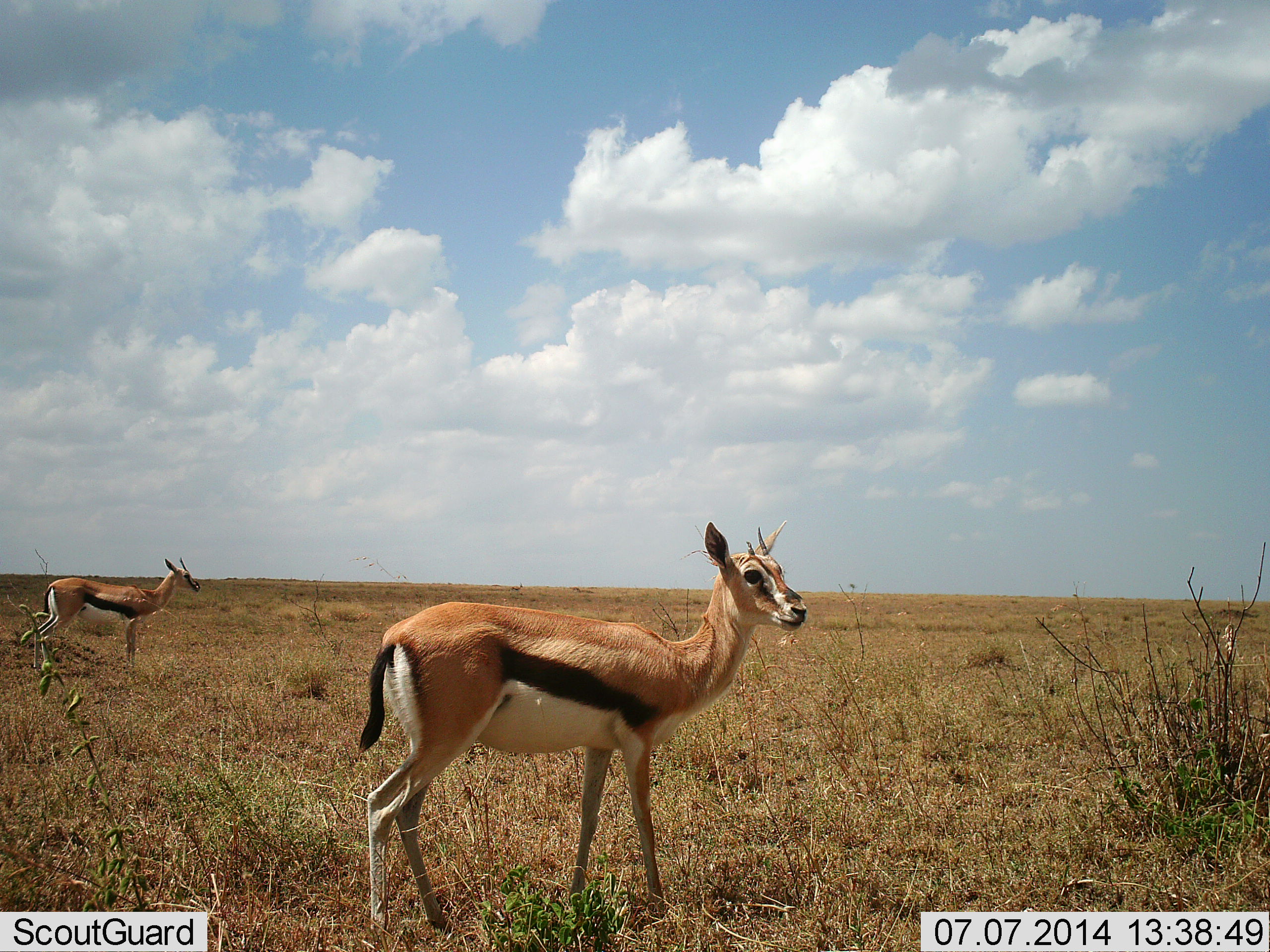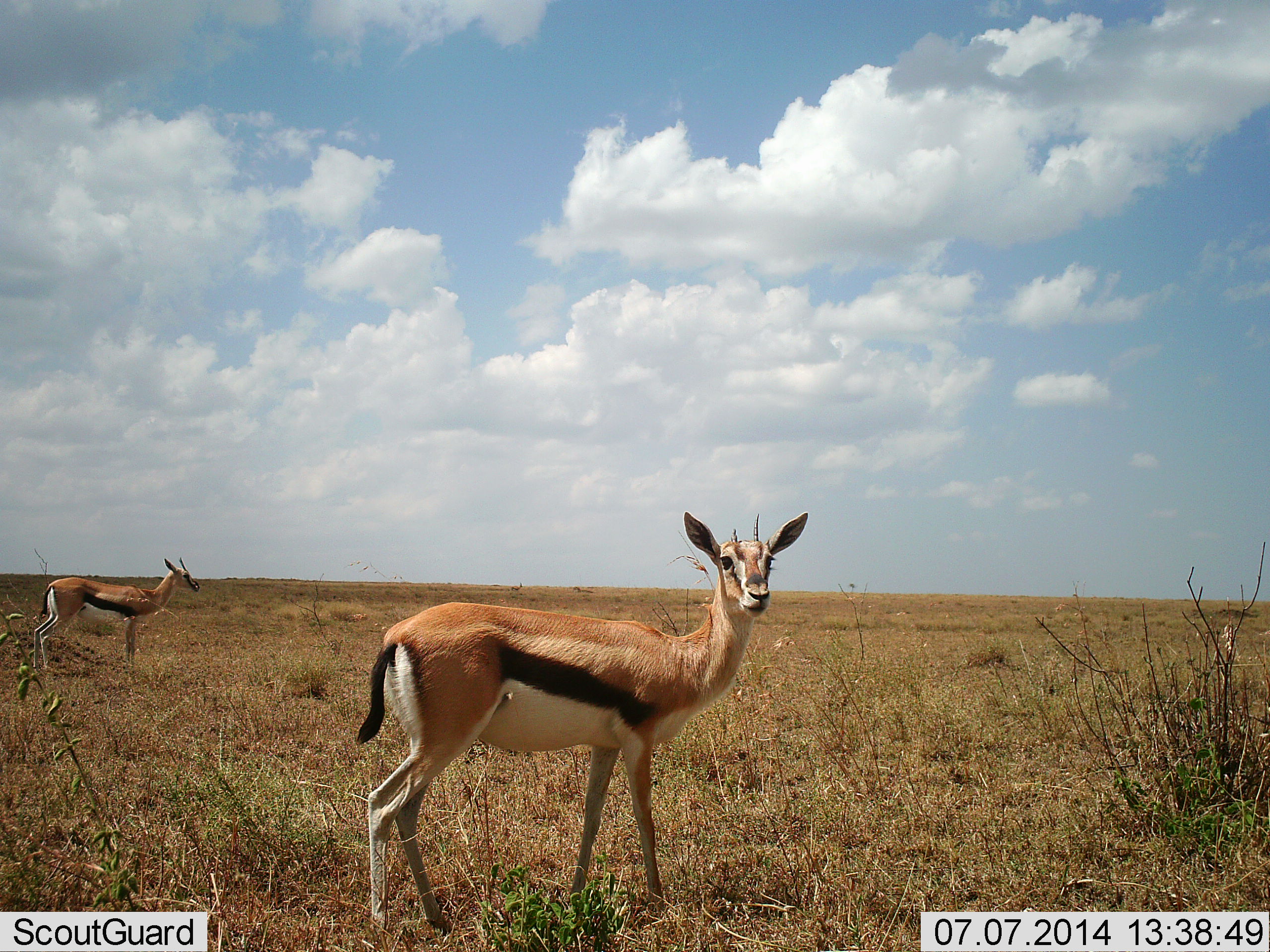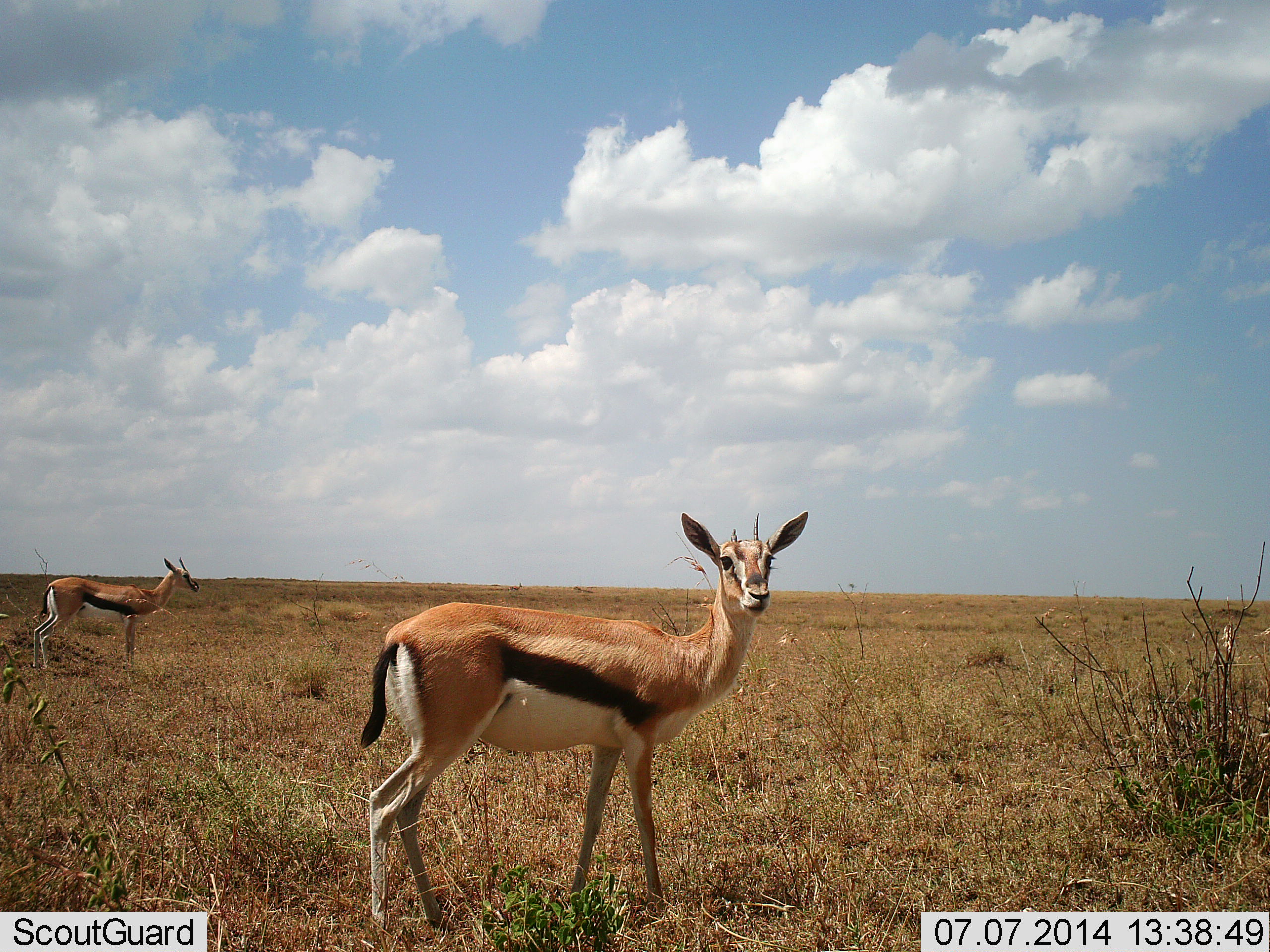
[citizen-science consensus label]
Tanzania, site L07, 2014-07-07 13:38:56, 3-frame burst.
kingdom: Animalia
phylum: Chordata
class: Mammalia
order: Artiodactyla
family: Bovidae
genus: Eudorcas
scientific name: Eudorcas thomsonii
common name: thomson's gazelle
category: gazellethomsons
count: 2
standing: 100%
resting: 0%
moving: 0%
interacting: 0%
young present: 0%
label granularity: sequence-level